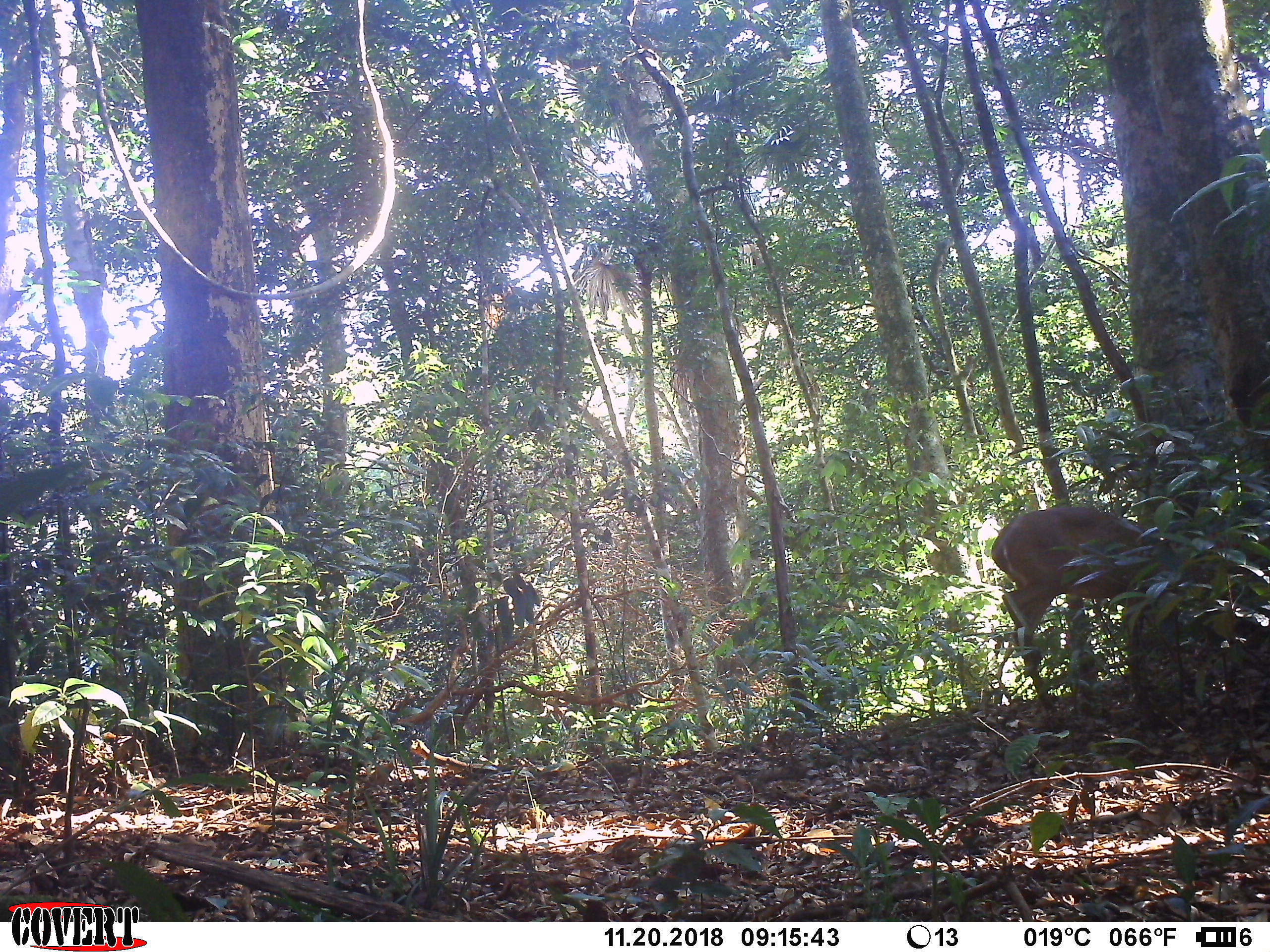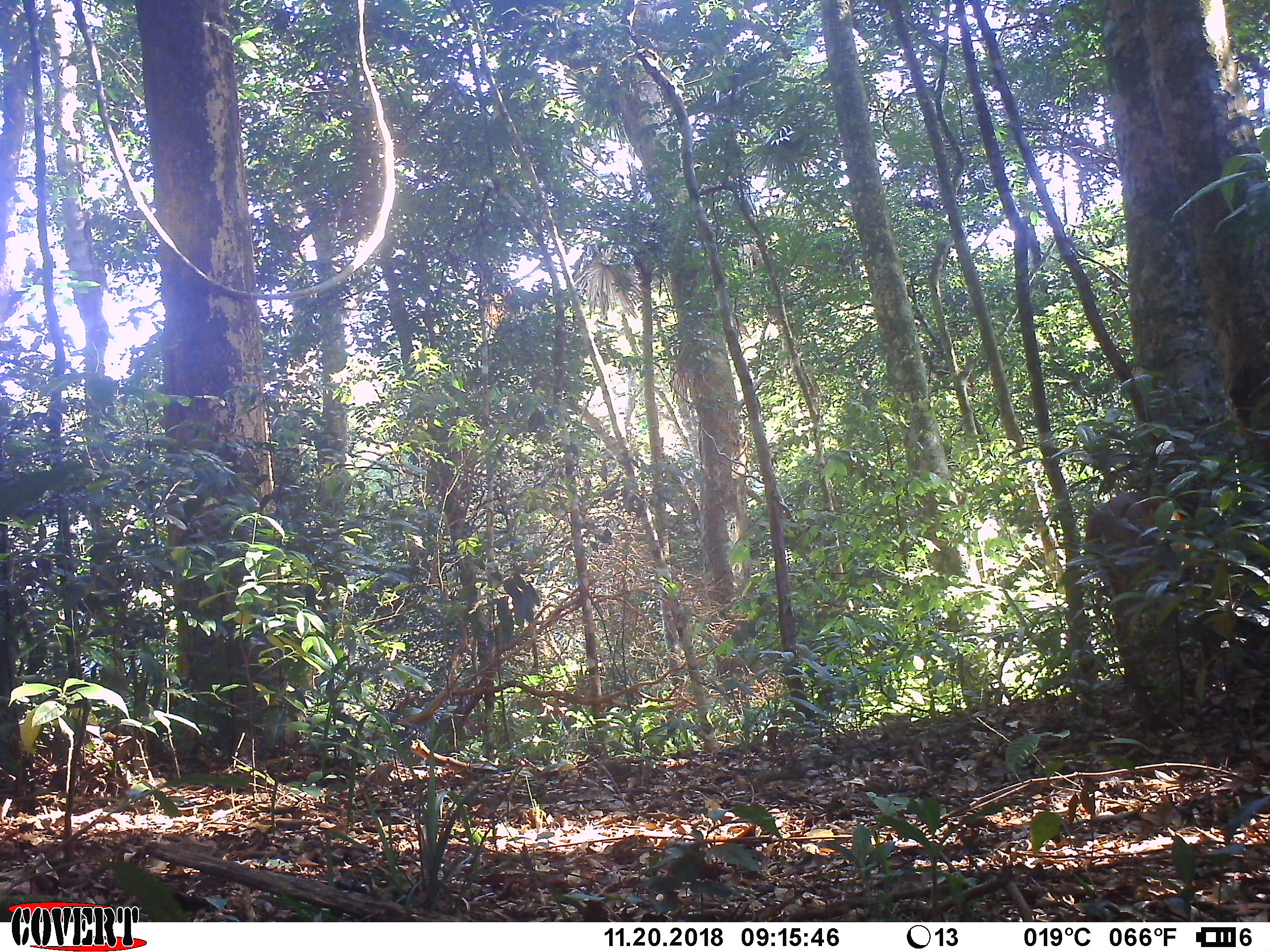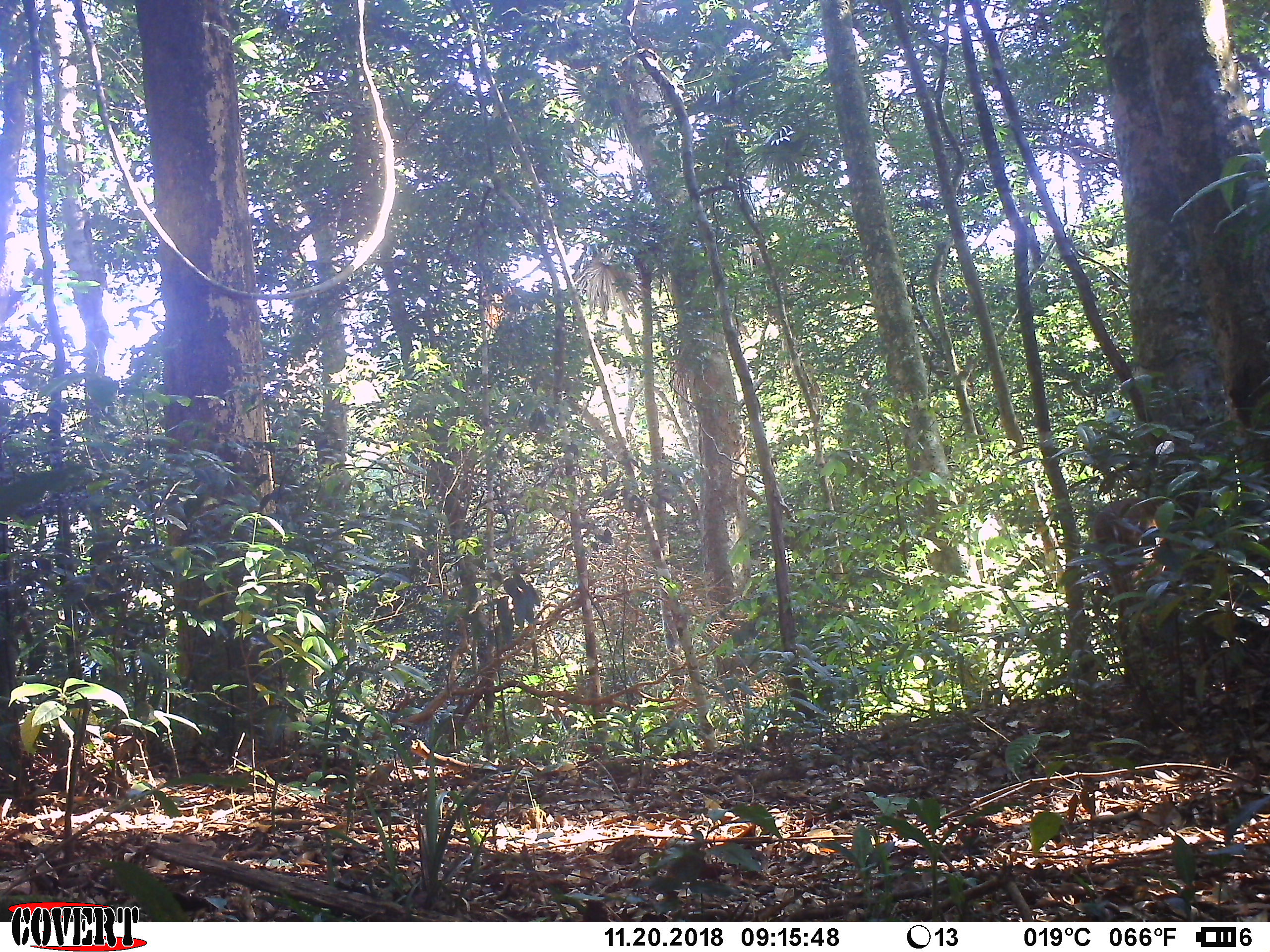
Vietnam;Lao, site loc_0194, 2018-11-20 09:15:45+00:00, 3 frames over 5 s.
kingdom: Animalia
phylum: Chordata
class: Mammalia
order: Artiodactyla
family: Cervidae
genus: Muntiacus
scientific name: Muntiacus vuquangensis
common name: large-antlered muntjac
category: large antlered muntjac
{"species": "large antlered muntjac (large-antlered muntjac) (Muntiacus vuquangensis)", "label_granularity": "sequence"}